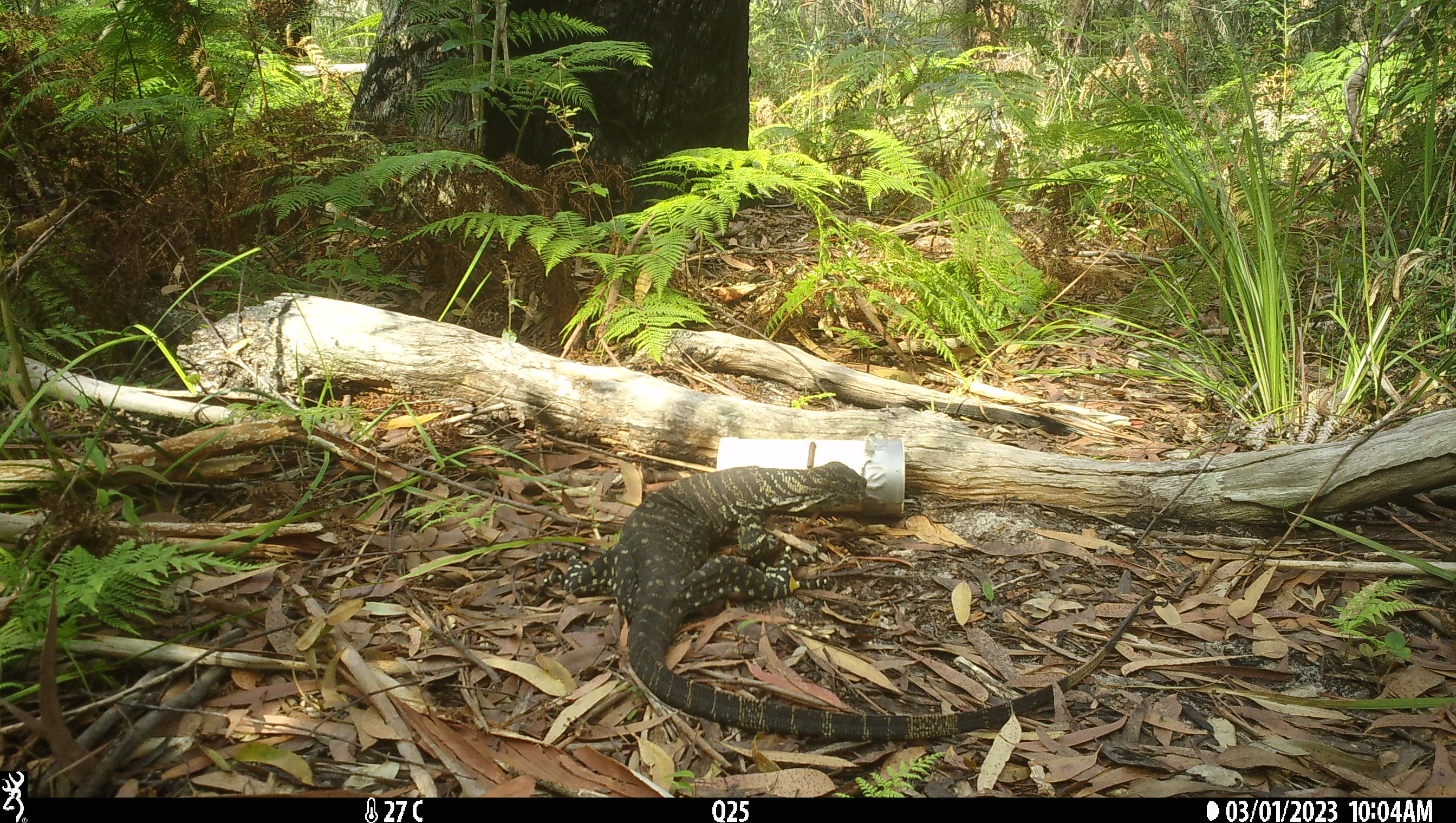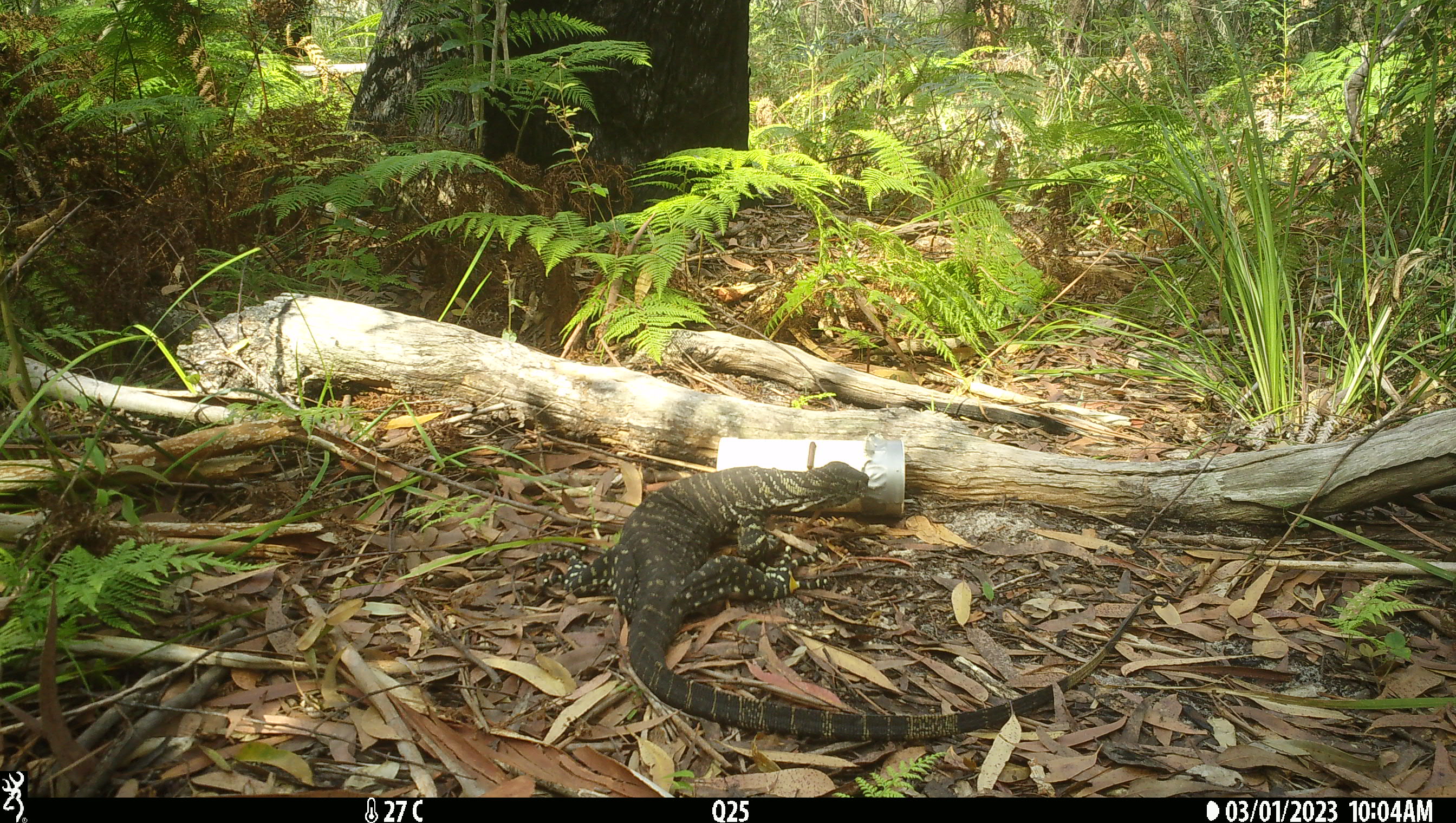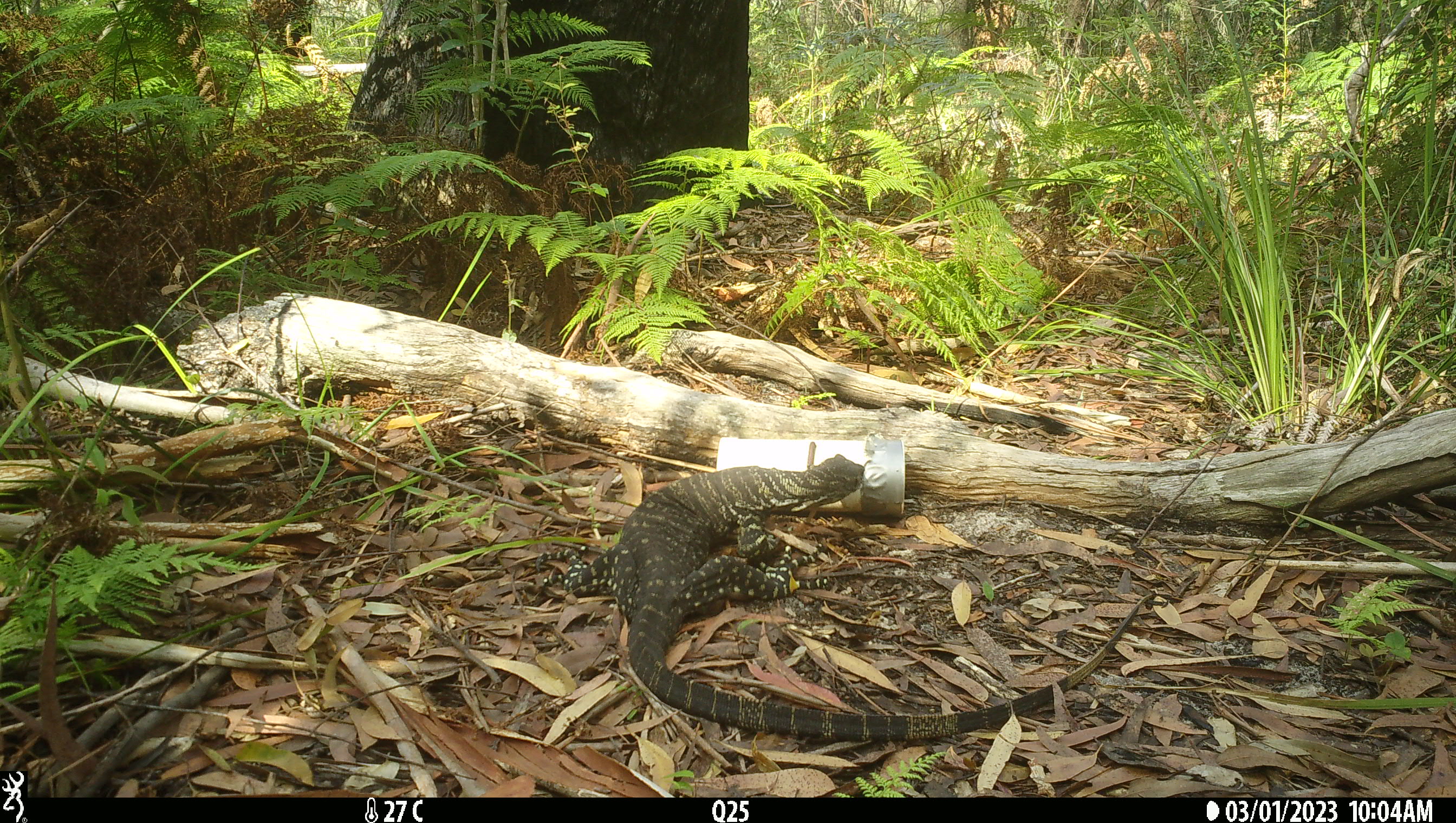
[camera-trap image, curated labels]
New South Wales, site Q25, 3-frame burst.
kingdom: Animalia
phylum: Chordata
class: Reptilia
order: Squamata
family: Varanidae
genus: Varanus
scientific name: Varanus varius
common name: lace monitor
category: goanna